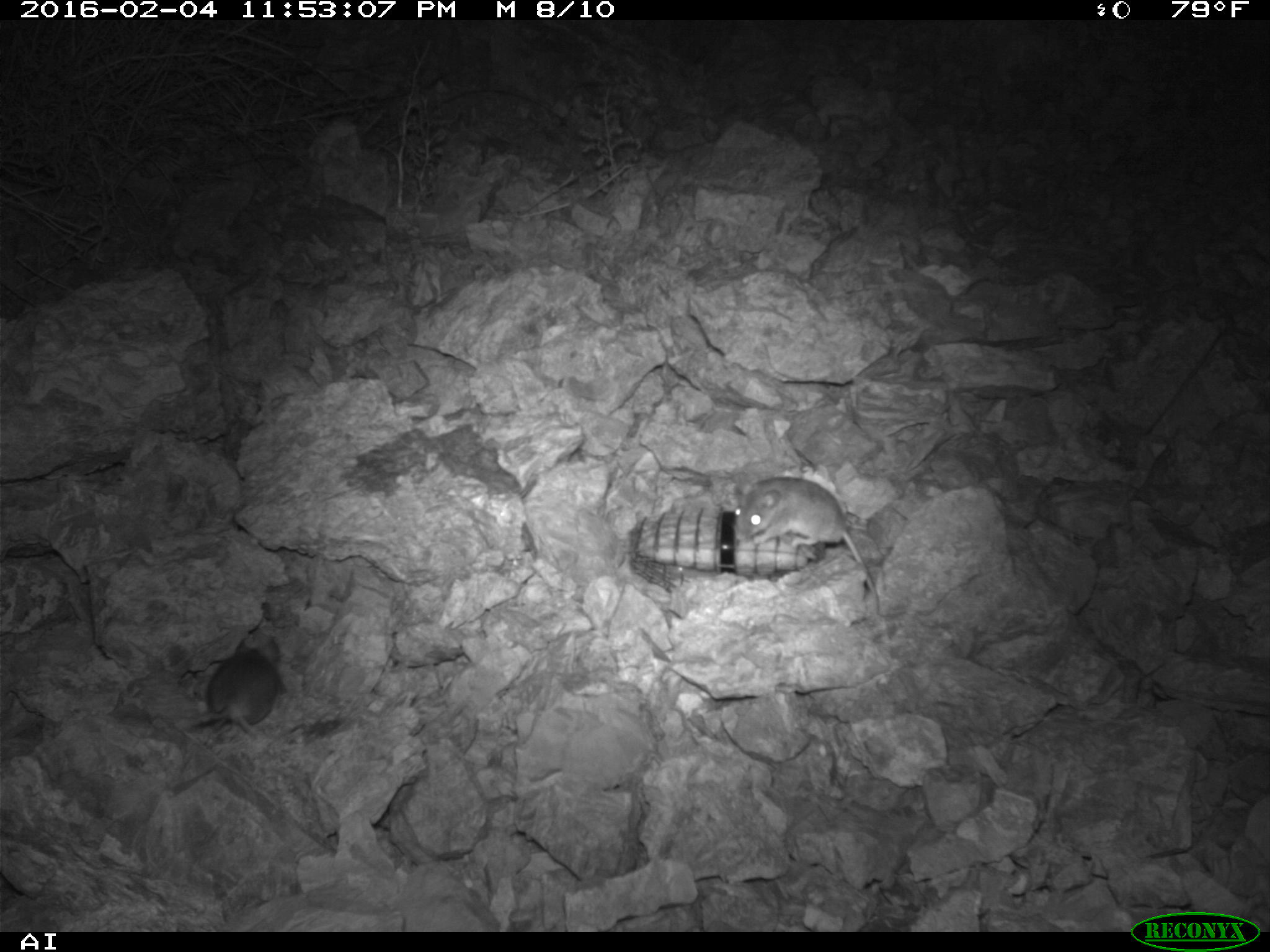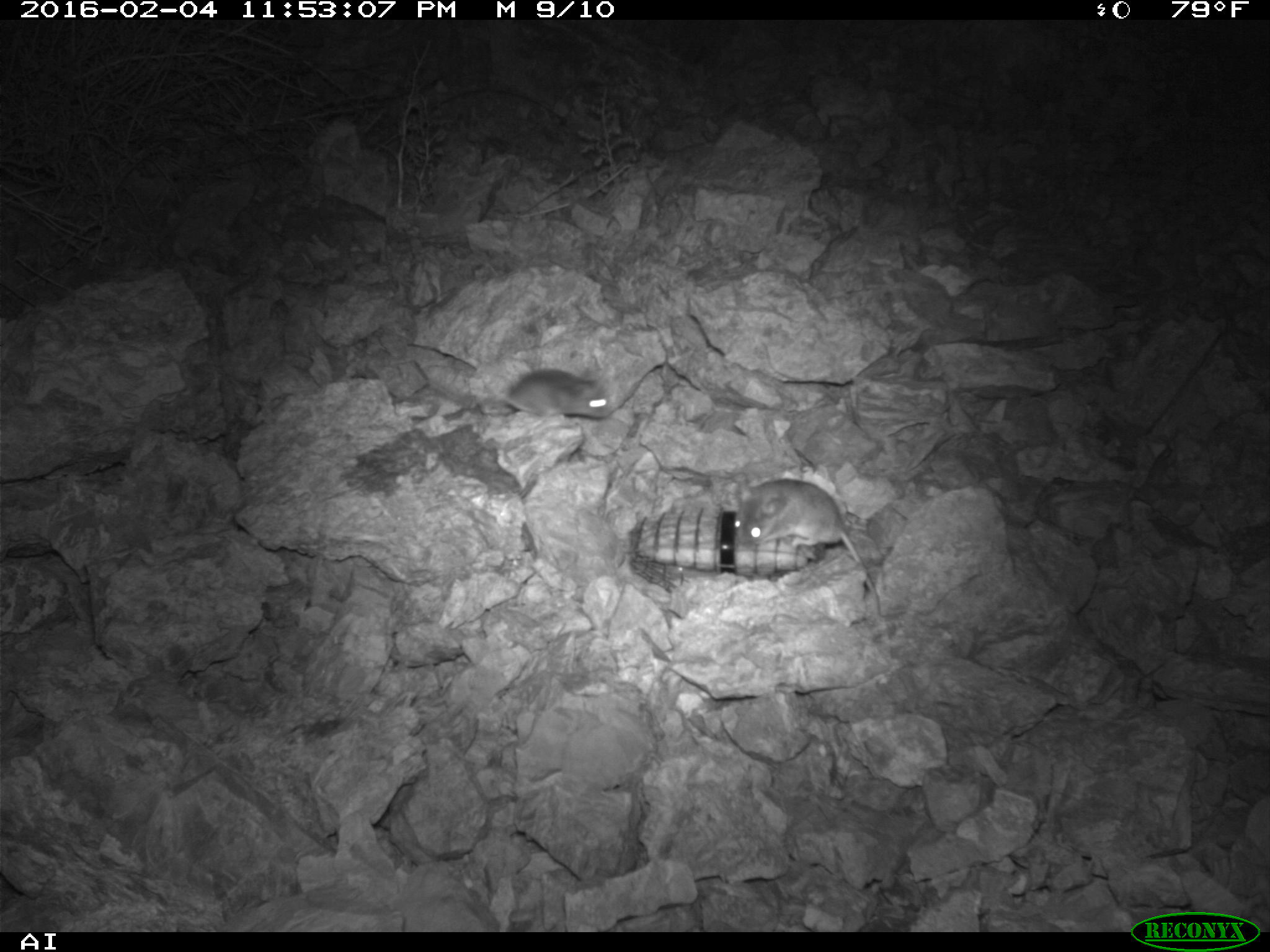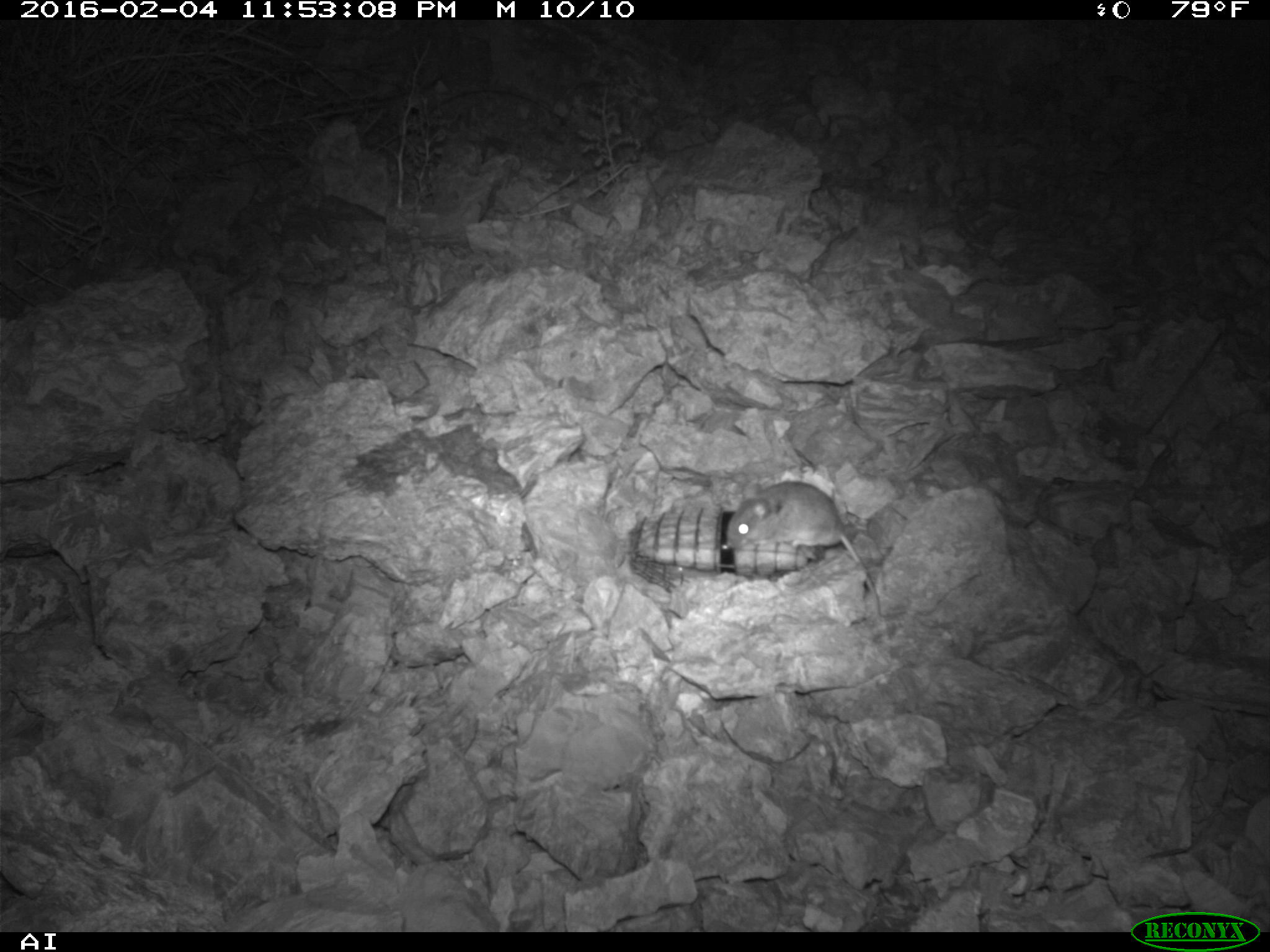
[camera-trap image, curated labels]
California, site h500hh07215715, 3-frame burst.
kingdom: Animalia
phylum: Chordata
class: Mammalia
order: Rodentia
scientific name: Rodentia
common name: rodent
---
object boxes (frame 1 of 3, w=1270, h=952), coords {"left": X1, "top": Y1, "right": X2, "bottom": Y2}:
rodent: {"left": 734, "top": 477, "right": 882, "bottom": 620}; {"left": 207, "top": 636, "right": 278, "bottom": 741}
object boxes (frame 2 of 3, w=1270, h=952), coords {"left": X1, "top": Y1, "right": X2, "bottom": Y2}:
rodent: {"left": 733, "top": 478, "right": 882, "bottom": 615}; {"left": 409, "top": 359, "right": 609, "bottom": 421}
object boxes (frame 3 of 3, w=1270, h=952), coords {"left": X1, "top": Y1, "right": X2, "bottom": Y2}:
rodent: {"left": 722, "top": 478, "right": 883, "bottom": 622}